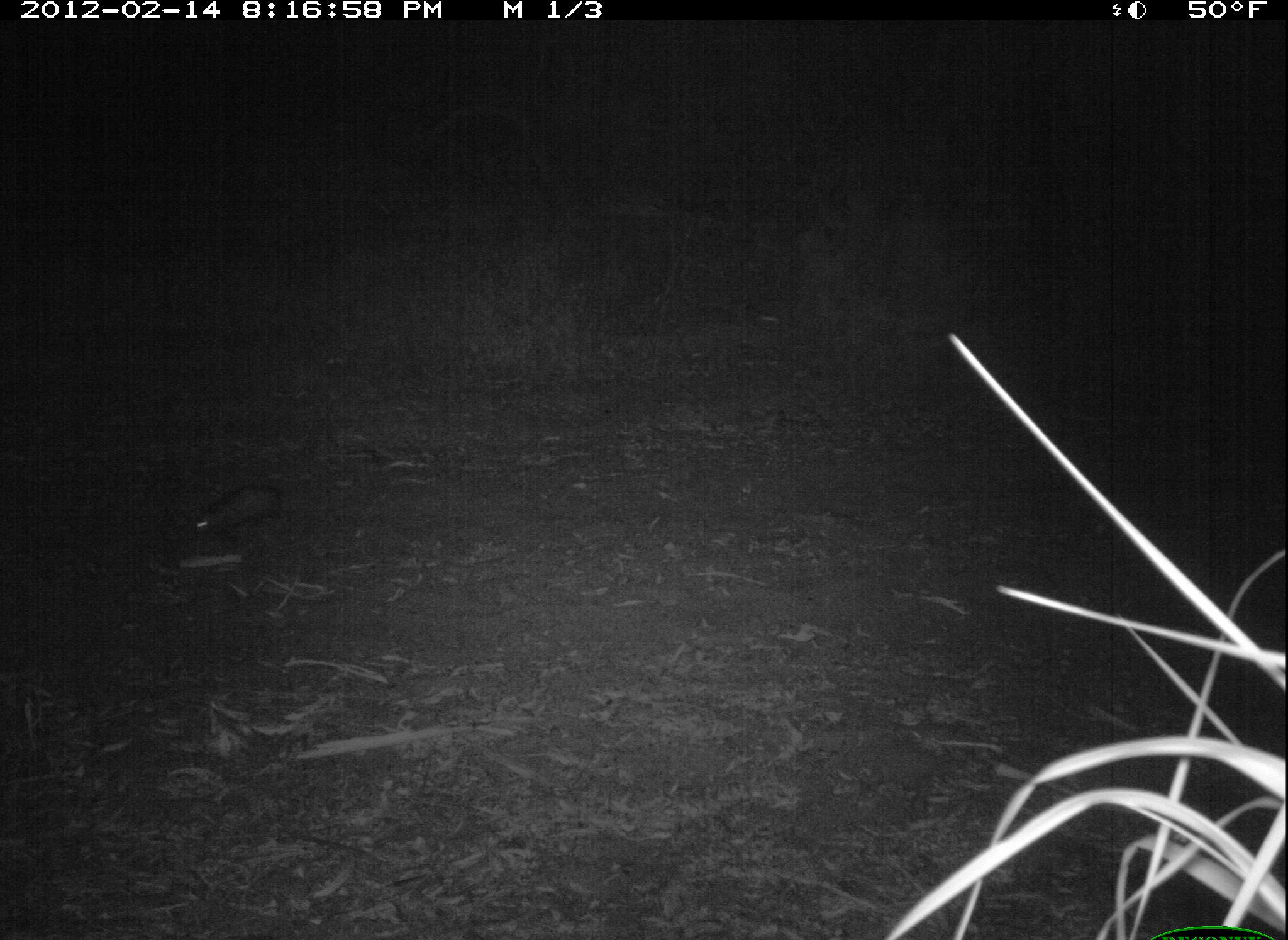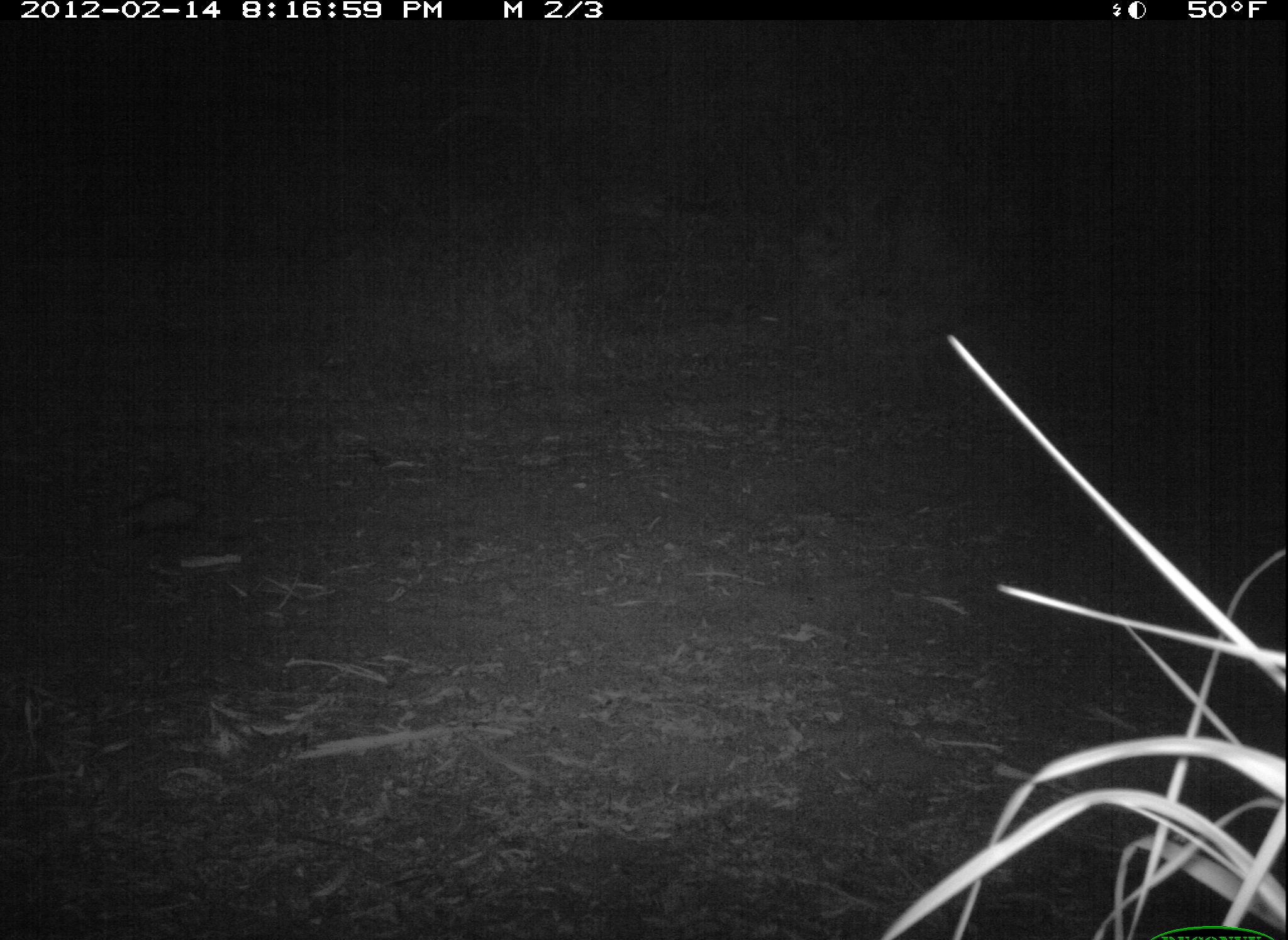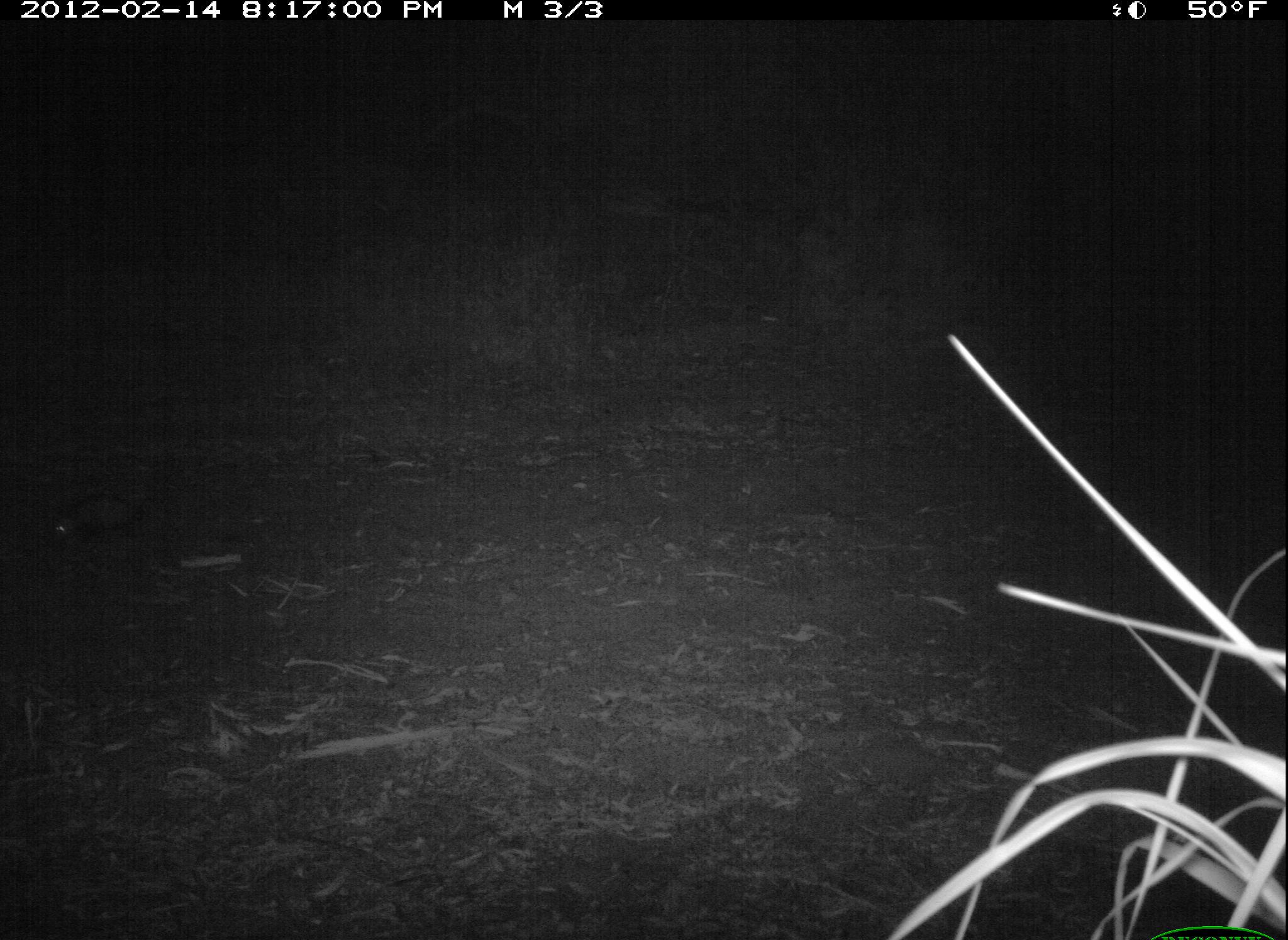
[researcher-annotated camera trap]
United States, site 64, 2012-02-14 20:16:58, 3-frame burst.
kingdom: Animalia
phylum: Chordata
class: Mammalia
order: Didelphimorphia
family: Didelphidae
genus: Didelphis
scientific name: Didelphis virginiana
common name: virginia opossum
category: opossum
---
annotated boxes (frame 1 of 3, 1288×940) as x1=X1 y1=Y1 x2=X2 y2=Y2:
opossum: x1=191 y1=485 x2=282 y2=545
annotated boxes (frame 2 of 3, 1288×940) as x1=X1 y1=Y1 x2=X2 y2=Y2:
opossum: x1=113 y1=496 x2=197 y2=535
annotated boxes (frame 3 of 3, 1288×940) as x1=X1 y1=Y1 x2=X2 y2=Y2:
opossum: x1=53 y1=493 x2=139 y2=547